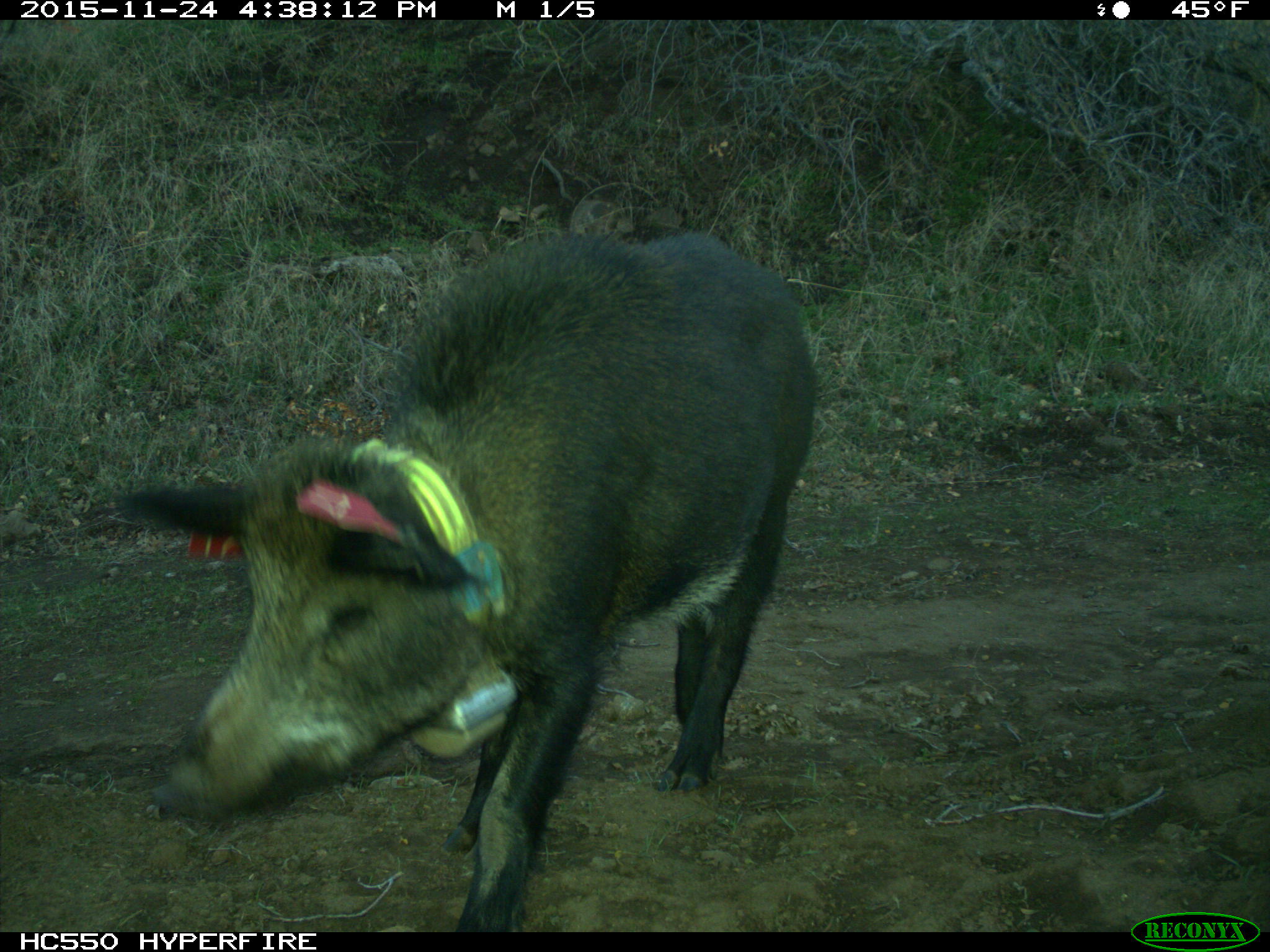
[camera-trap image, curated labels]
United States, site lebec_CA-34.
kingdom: Animalia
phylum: Chordata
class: Mammalia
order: Artiodactyla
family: Suidae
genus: Sus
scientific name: Sus scrofa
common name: wild boar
Sus scrofa (wild boar).